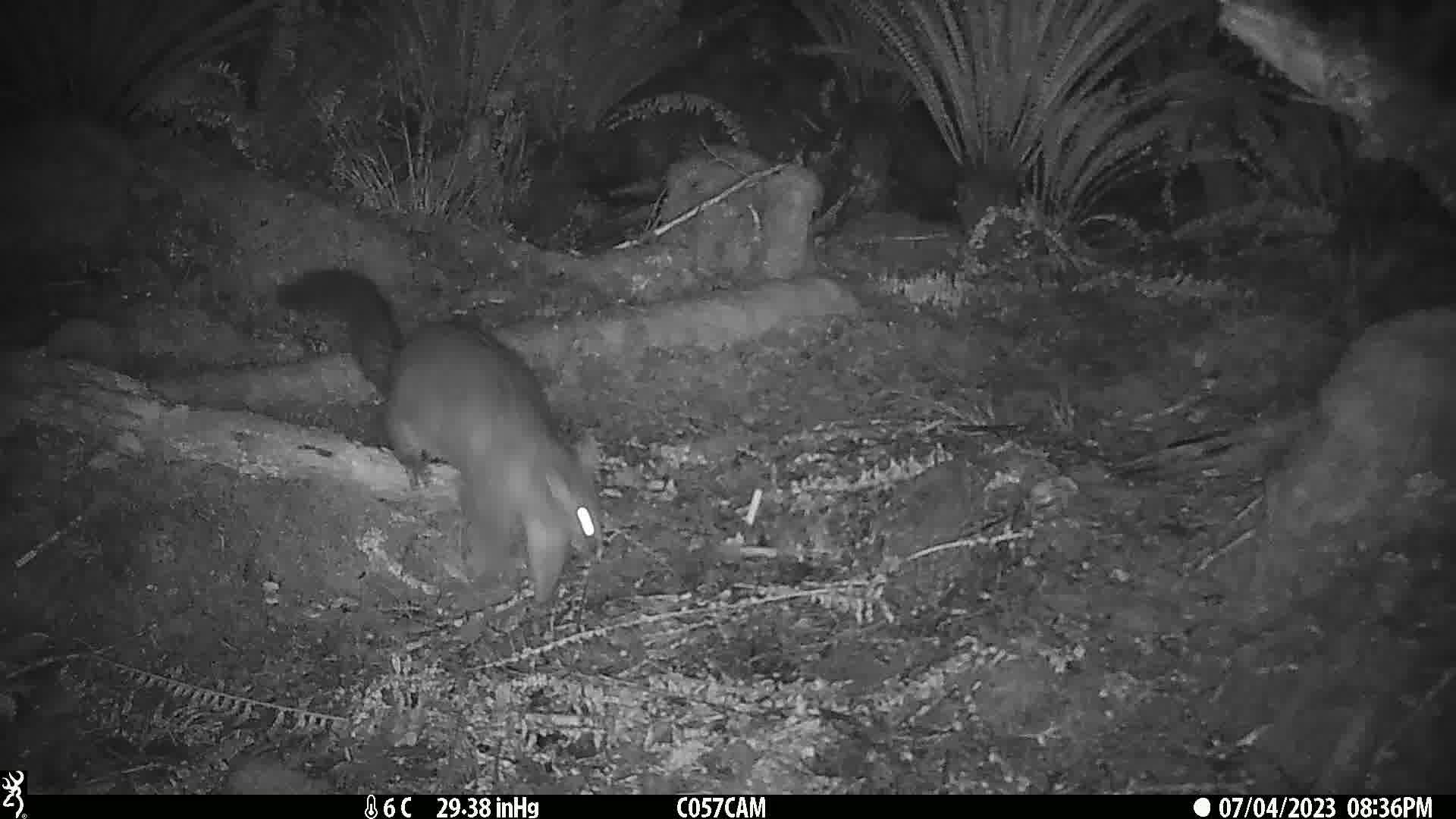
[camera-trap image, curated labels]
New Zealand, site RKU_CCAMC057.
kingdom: Animalia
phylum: Chordata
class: Mammalia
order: Diprotodontia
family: Phalangeridae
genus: Trichosurus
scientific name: Trichosurus vulpecula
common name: common brushtail possum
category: possum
Possum (common brushtail possum) (Trichosurus vulpecula).